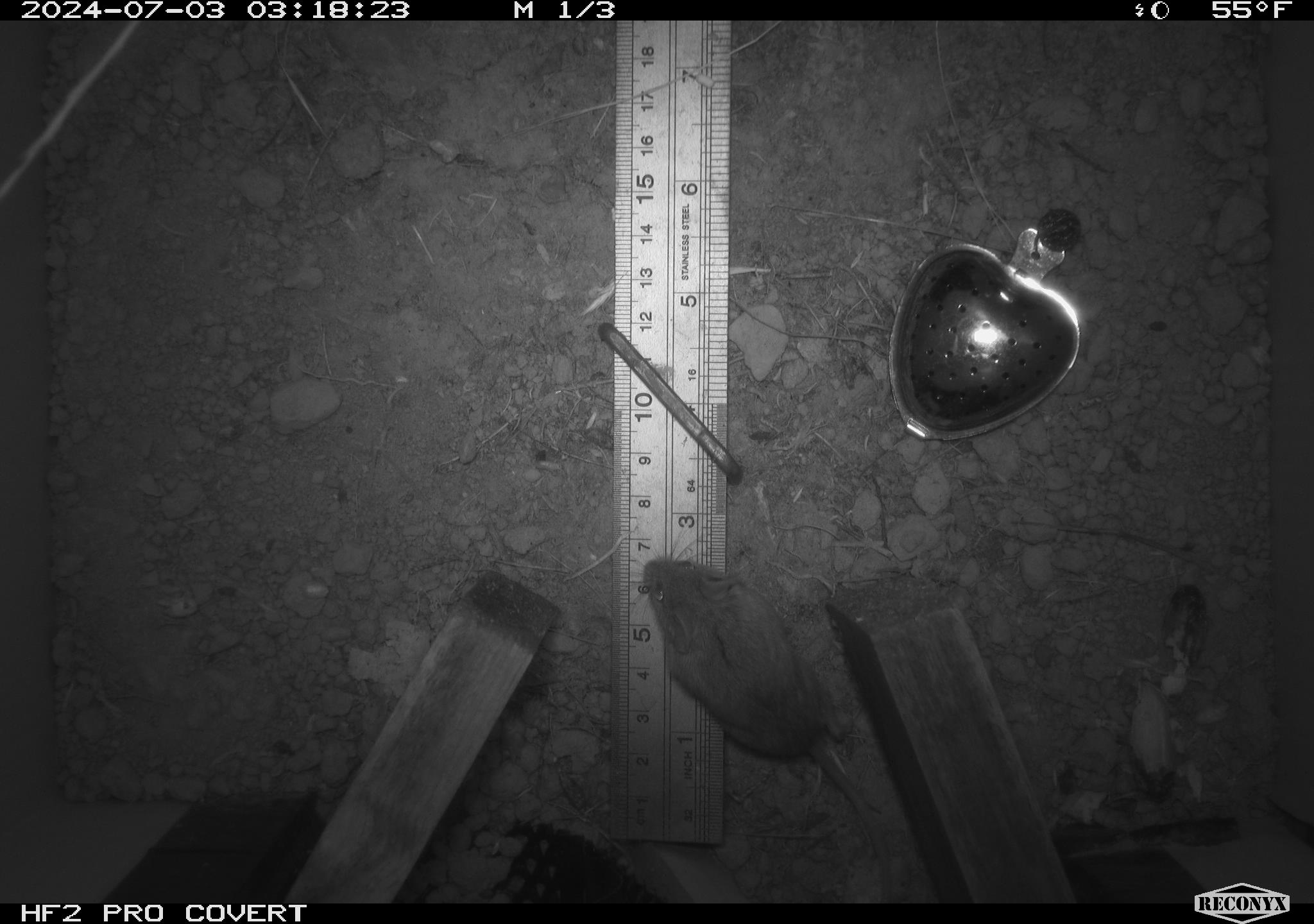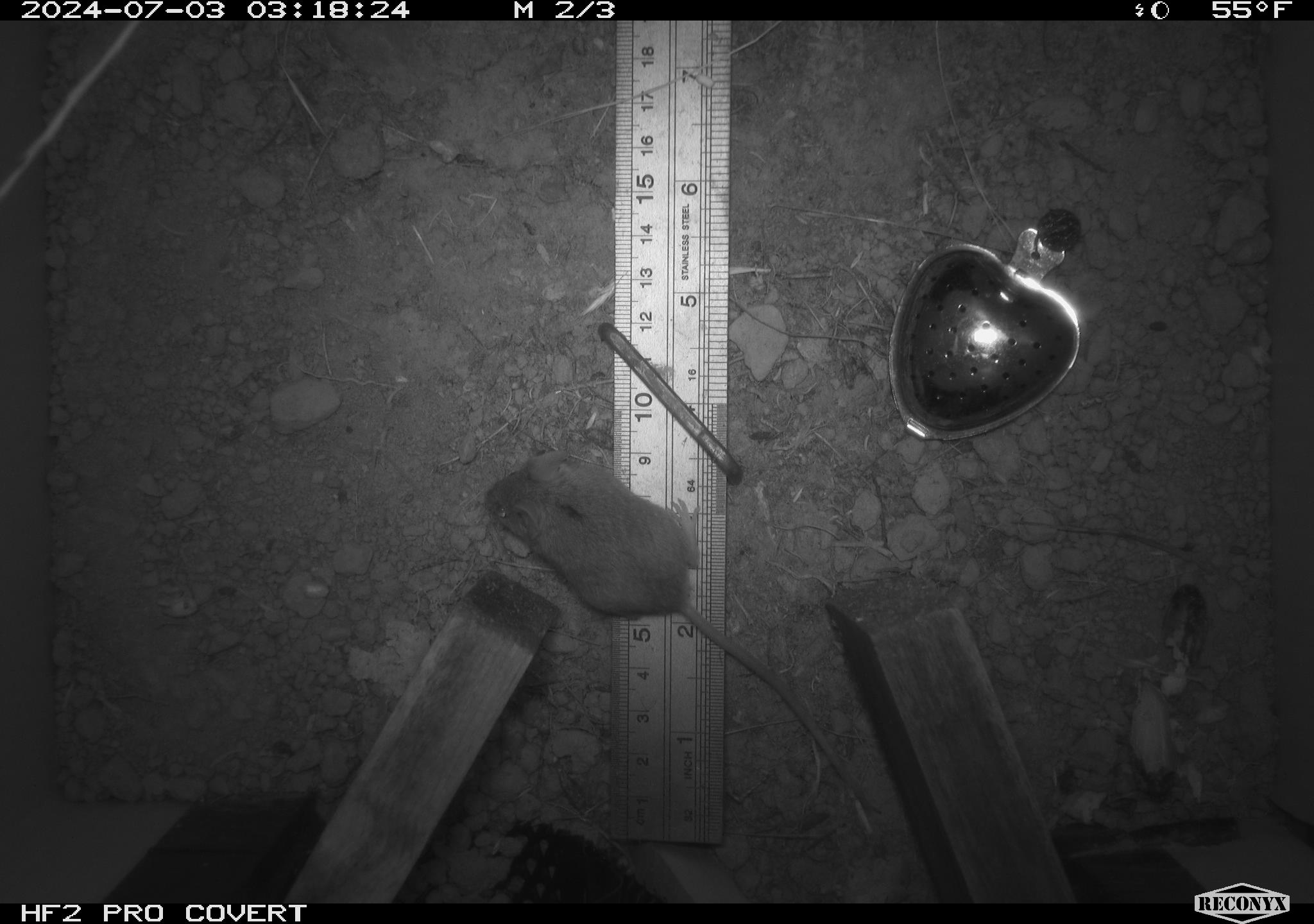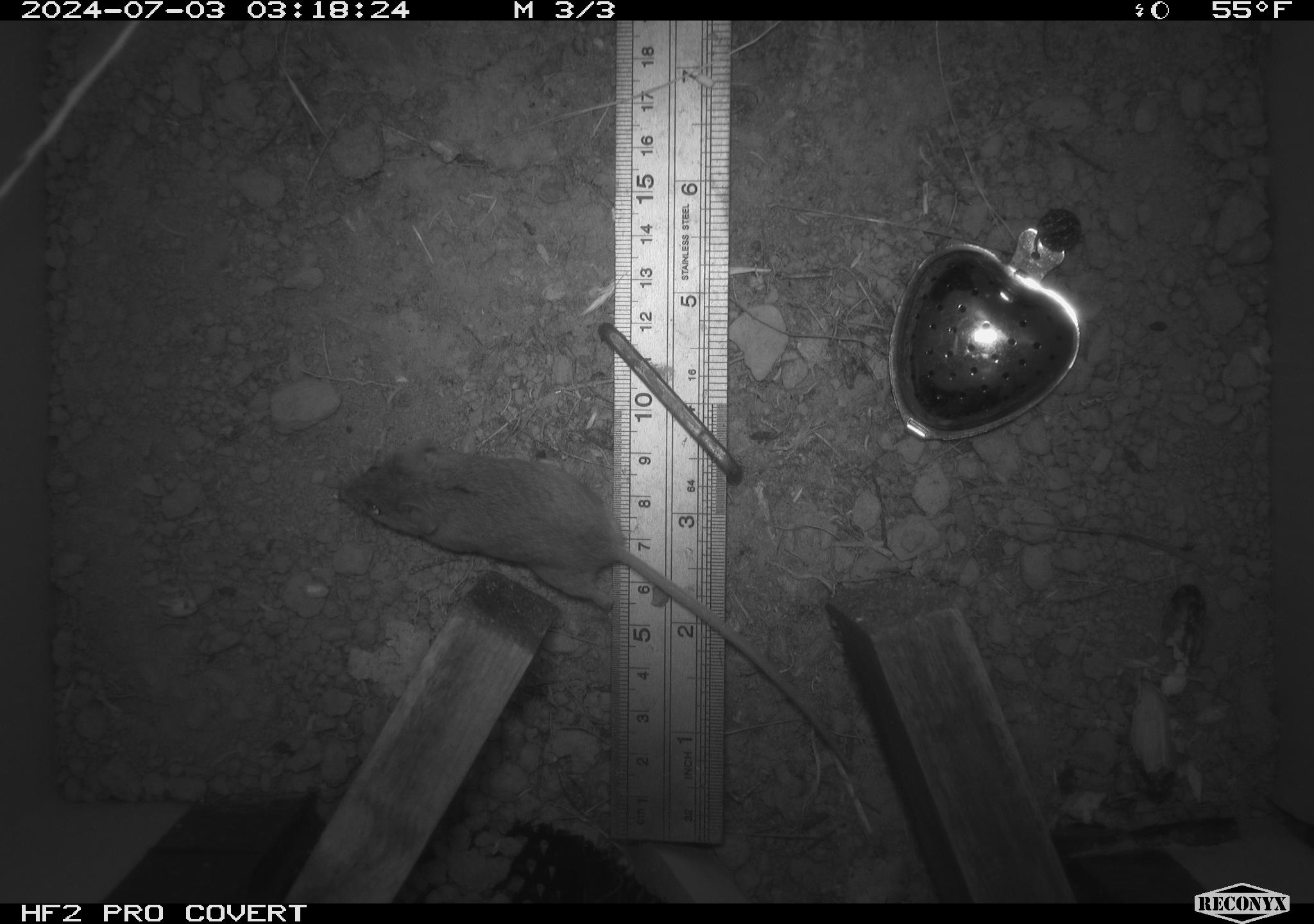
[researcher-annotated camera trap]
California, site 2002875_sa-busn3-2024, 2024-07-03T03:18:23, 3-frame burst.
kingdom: Animalia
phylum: Chordata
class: Mammalia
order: Rodentia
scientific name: Rodentia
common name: mouse species